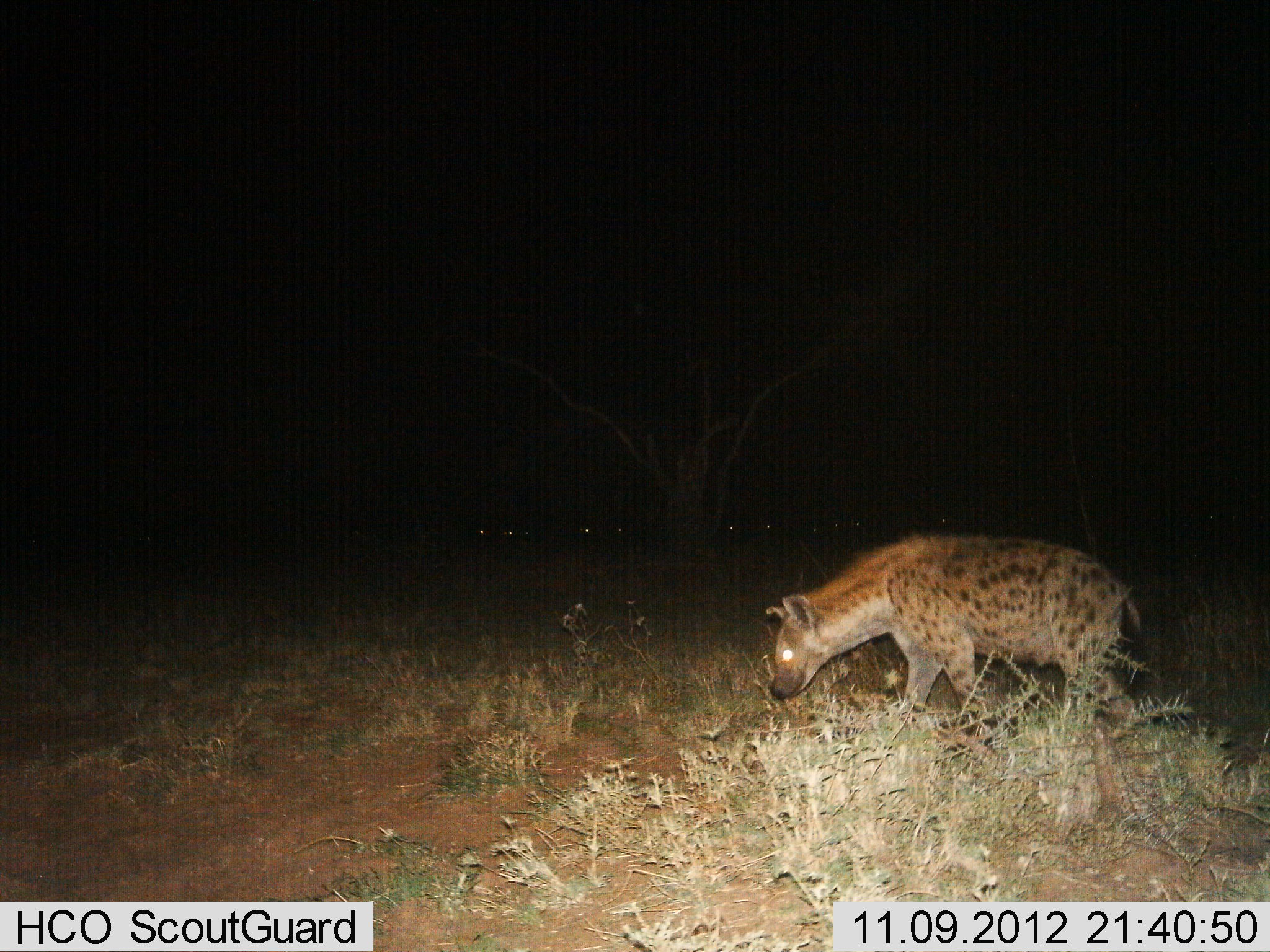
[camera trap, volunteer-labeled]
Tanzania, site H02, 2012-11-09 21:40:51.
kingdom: Animalia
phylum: Chordata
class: Mammalia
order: Carnivora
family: Hyaenidae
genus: Crocuta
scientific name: Crocuta crocuta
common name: spotted hyena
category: hyenaspotted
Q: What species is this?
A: Hyenaspotted (spotted hyena) (Crocuta crocuta).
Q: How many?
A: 1.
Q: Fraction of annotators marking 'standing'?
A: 20%.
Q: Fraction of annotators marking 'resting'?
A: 0%.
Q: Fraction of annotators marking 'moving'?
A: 90%.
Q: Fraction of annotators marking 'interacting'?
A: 0%.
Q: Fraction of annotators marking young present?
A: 0%.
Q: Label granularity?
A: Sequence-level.